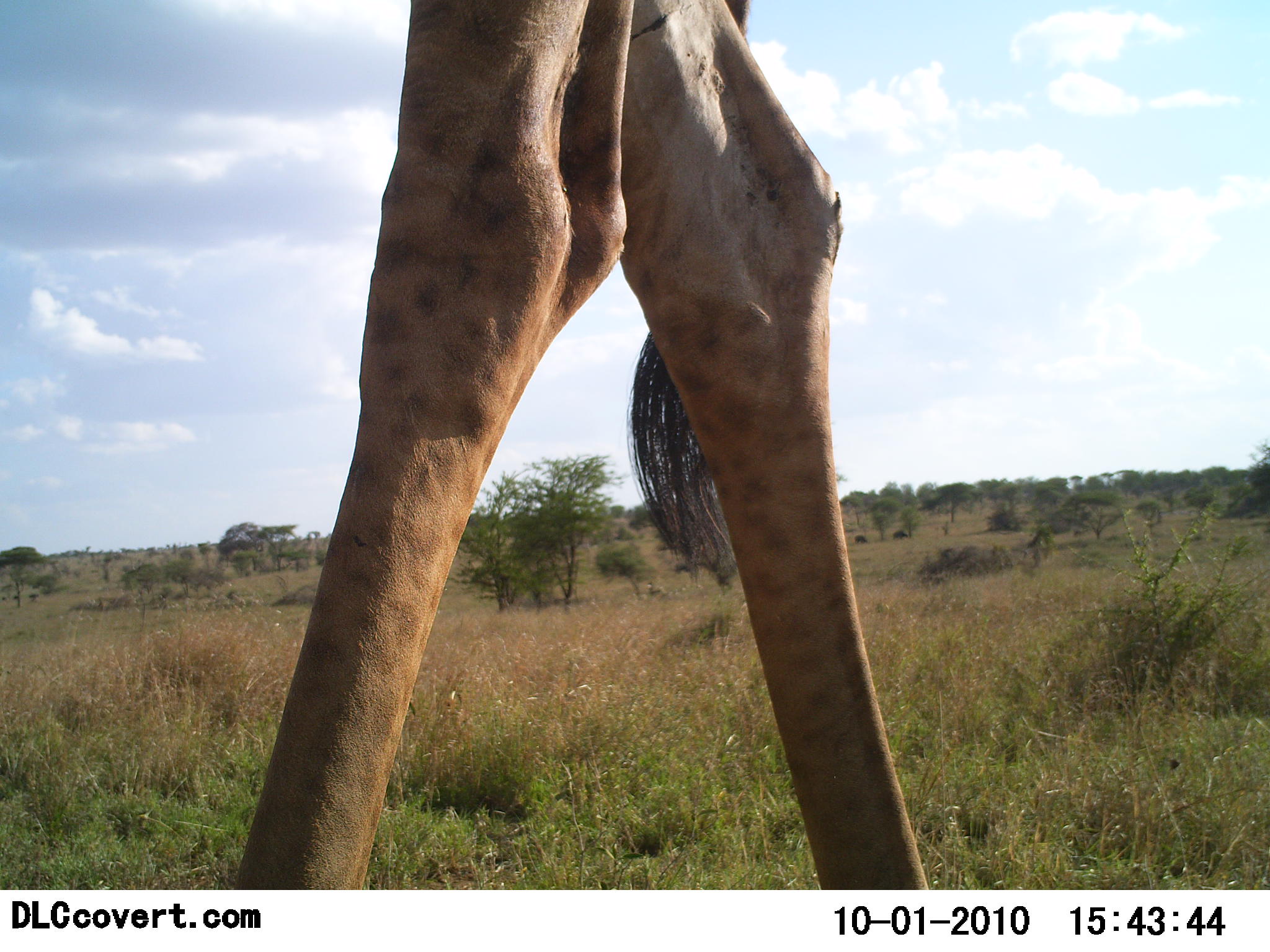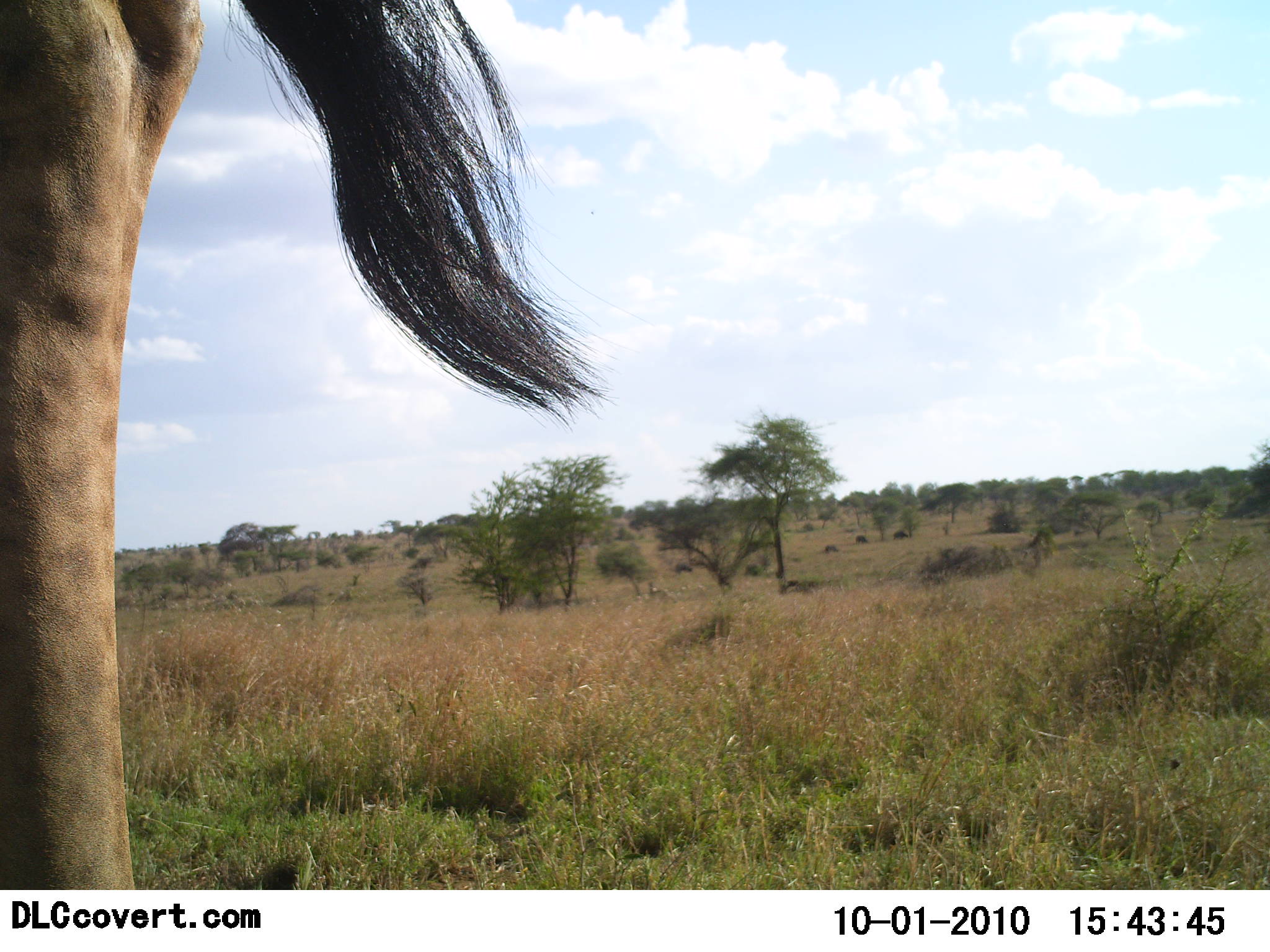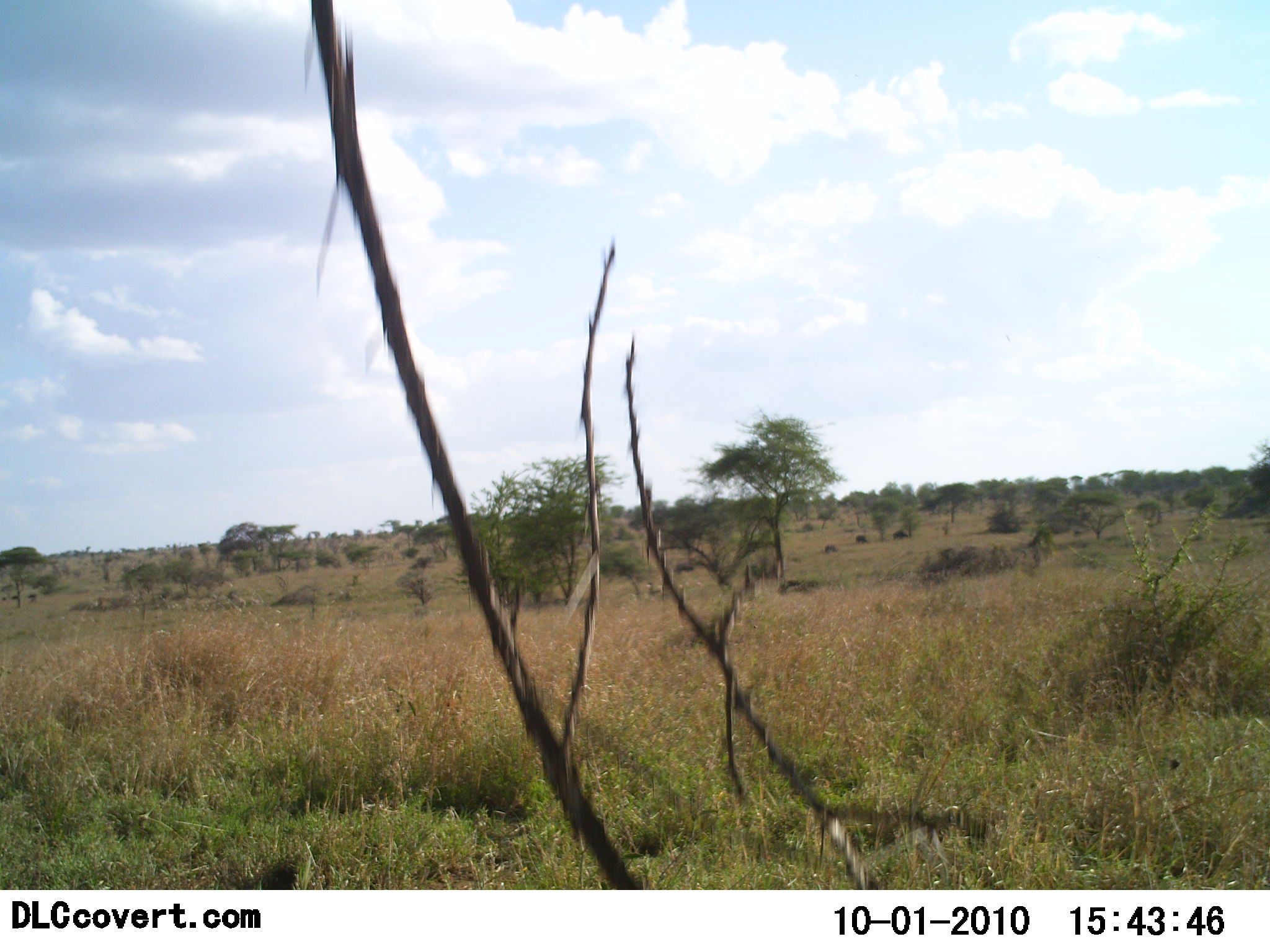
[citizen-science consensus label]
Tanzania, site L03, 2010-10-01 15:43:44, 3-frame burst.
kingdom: Animalia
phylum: Chordata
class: Mammalia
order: Artiodactyla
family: Giraffidae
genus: Giraffa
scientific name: Giraffa camelopardalis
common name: giraffe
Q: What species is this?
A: Giraffe (Giraffa camelopardalis).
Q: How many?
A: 1.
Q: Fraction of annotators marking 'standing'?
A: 17%.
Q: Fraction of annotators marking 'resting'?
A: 0%.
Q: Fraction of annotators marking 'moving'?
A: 83%.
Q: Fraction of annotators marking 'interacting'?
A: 0%.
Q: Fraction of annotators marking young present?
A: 0%.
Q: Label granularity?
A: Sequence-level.